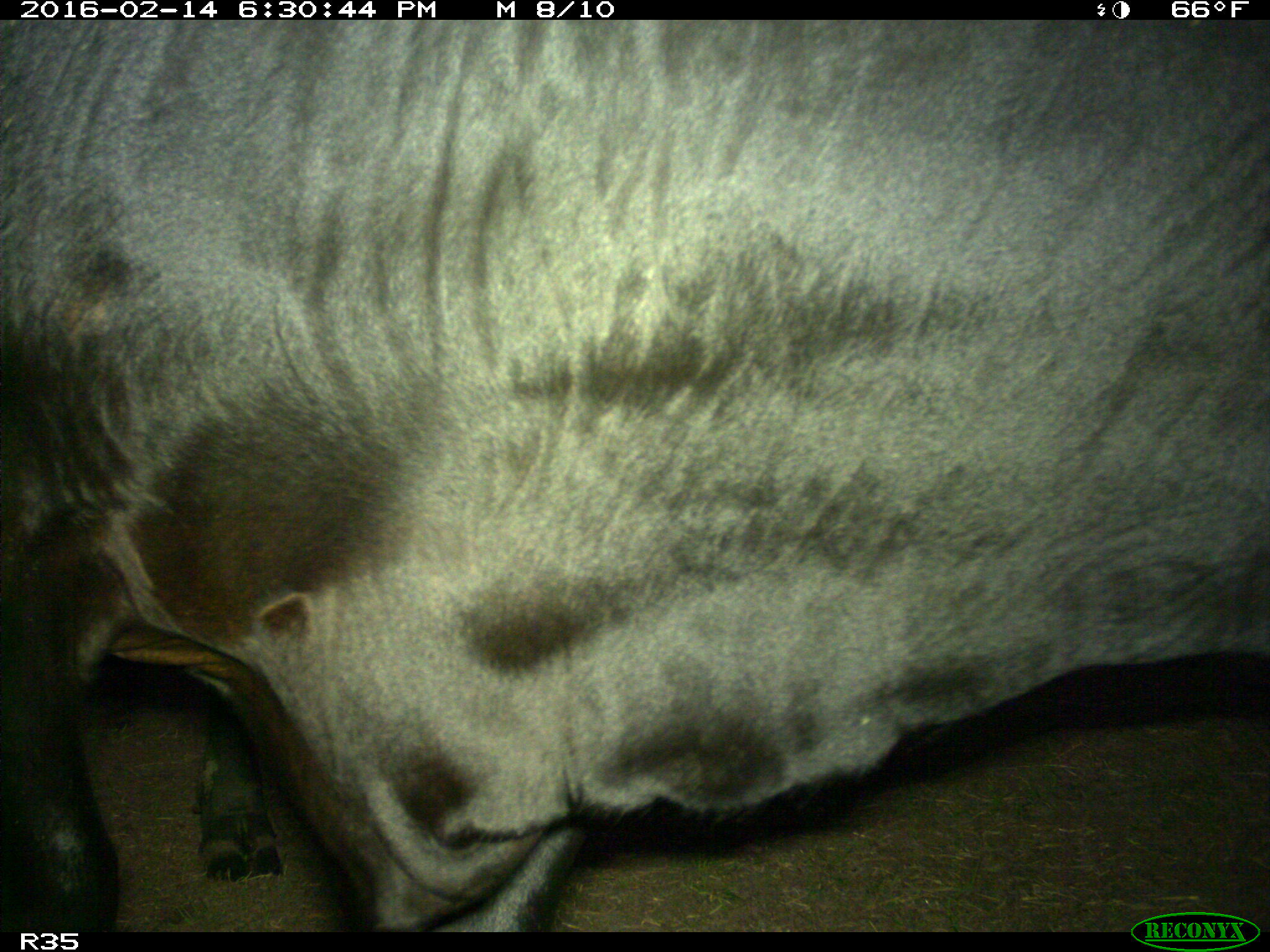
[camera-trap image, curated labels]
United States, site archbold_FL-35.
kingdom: Animalia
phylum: Chordata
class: Mammalia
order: Artiodactyla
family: Bovidae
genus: Bos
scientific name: Bos taurus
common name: domestic cow